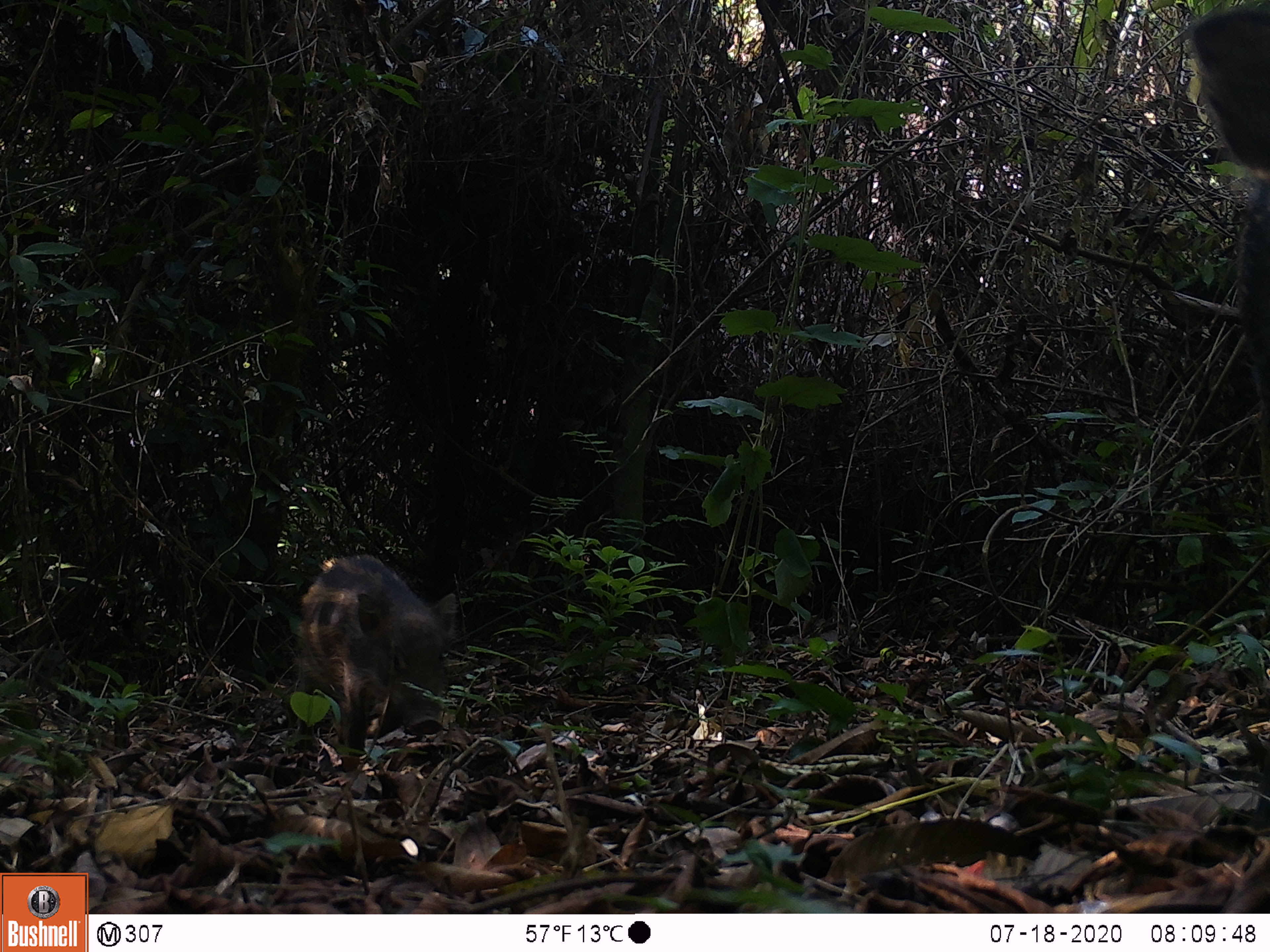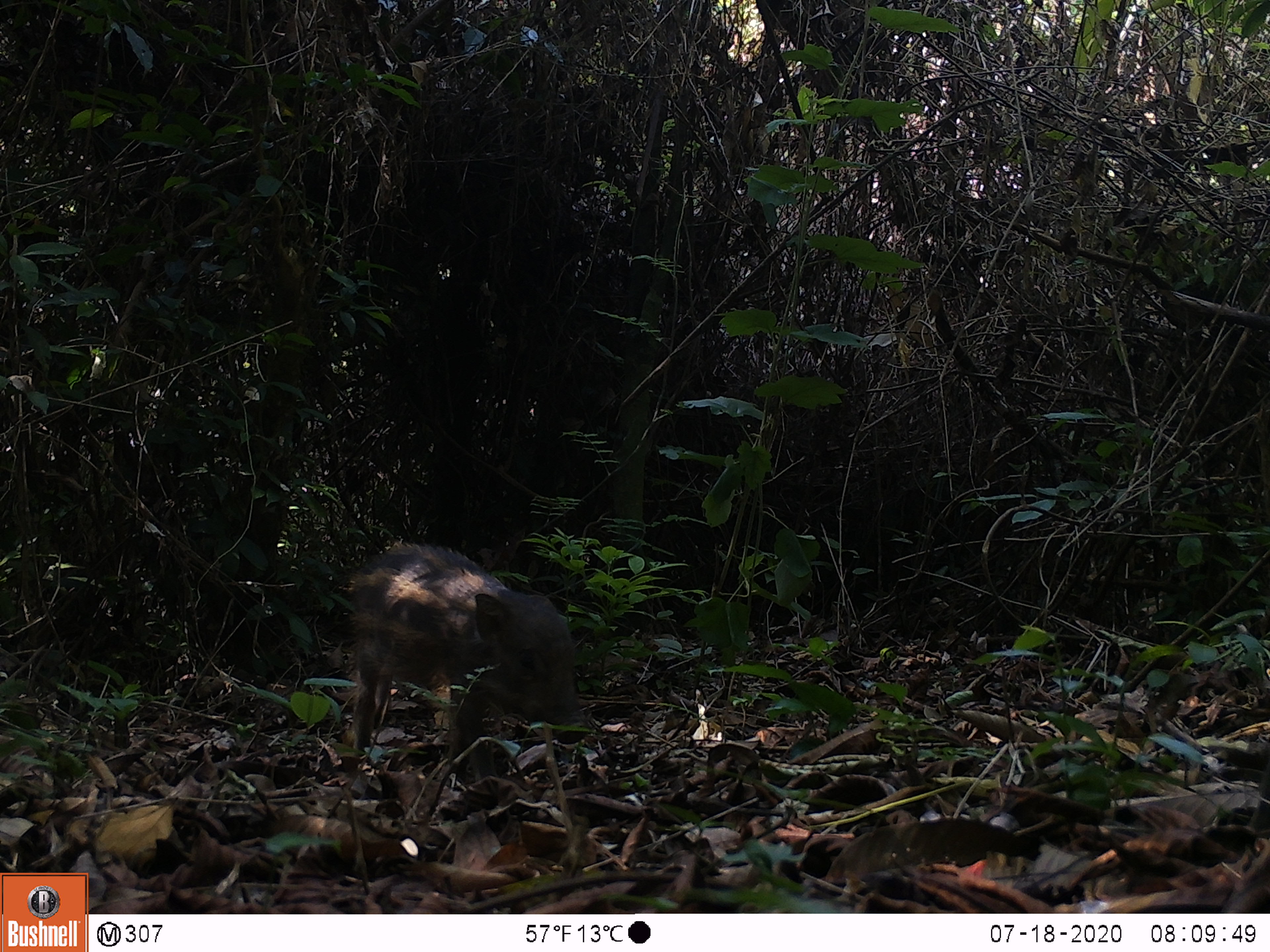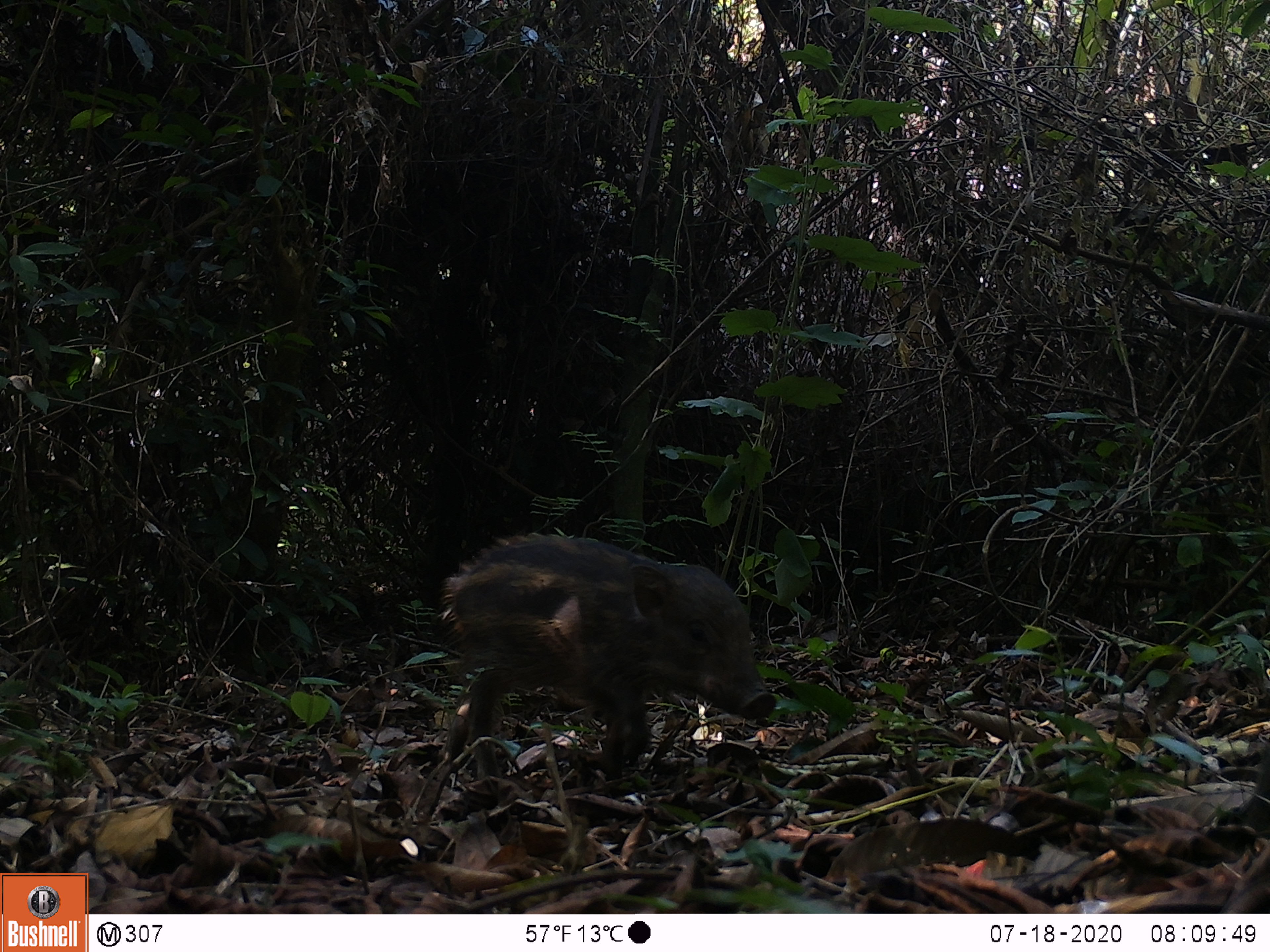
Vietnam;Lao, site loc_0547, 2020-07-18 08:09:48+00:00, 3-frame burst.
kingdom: Animalia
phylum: Chordata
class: Mammalia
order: Artiodactyla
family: Tragulidae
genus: Moschiola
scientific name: Moschiola meminna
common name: chevrotain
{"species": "chevrotain (Moschiola meminna)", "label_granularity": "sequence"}